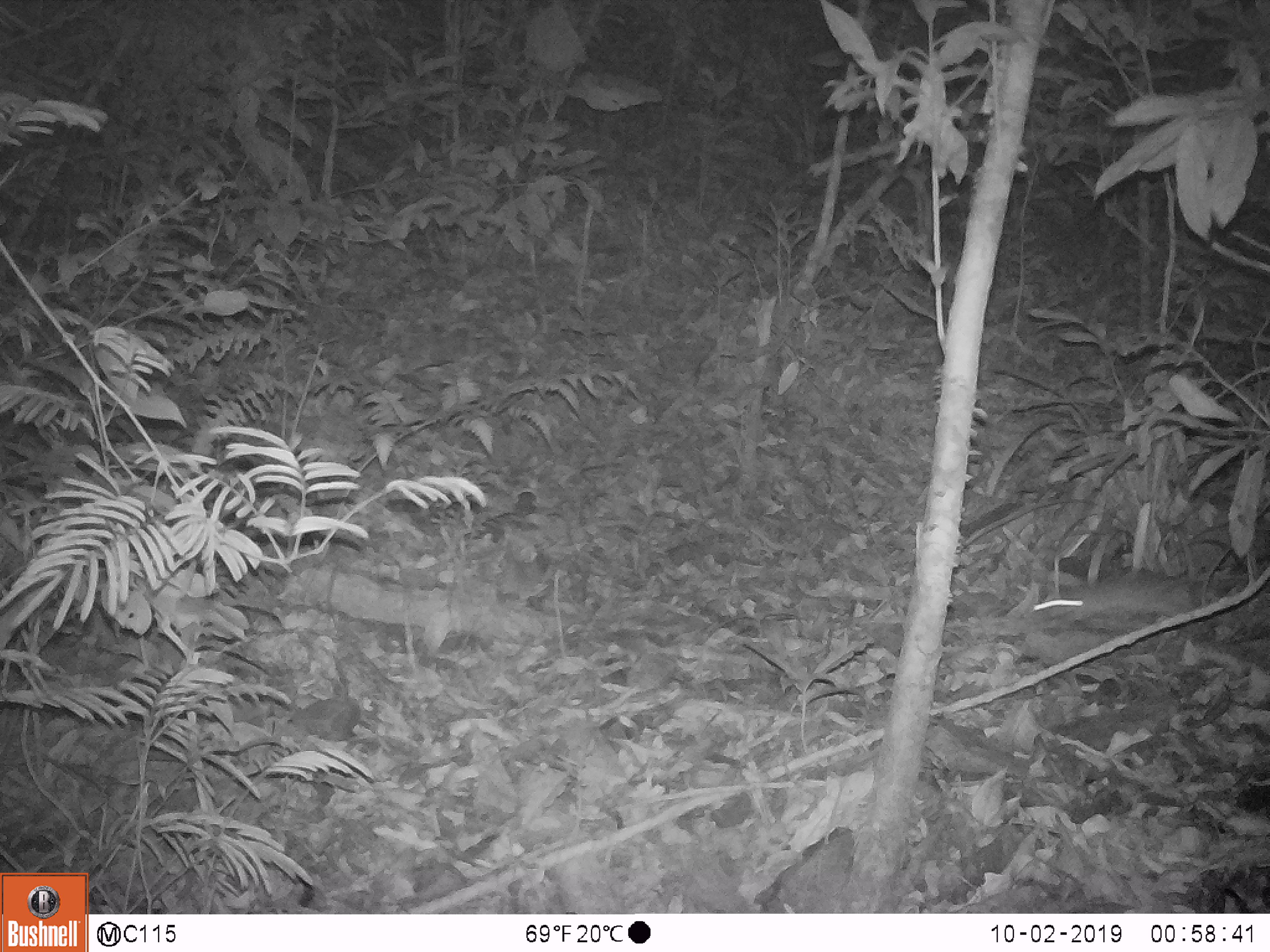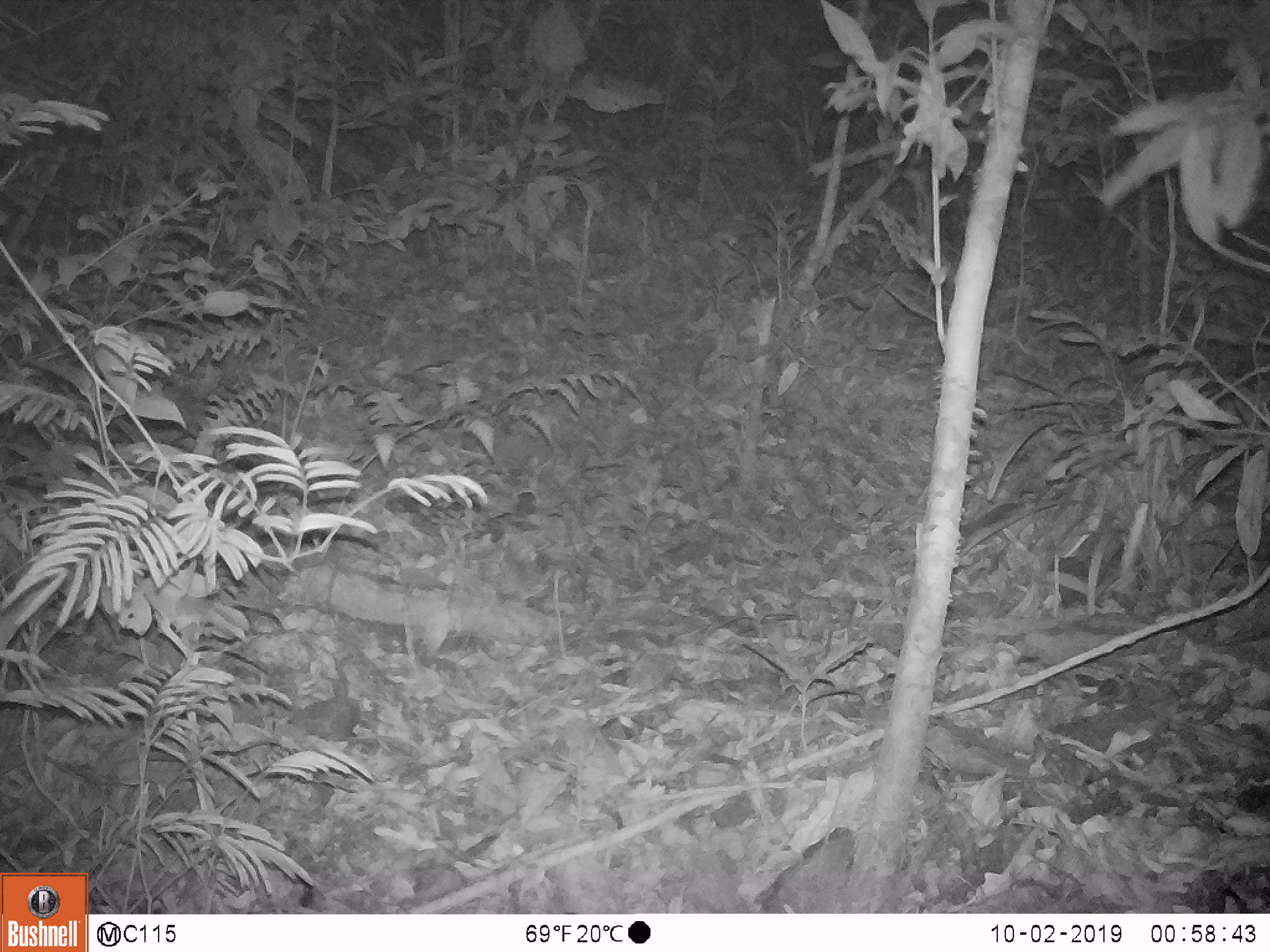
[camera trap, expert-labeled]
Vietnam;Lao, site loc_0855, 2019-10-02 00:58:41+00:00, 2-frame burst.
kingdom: Animalia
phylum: Chordata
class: Mammalia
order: Rodentia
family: Muridae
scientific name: Muridae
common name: old-world mice and rats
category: unidentified murid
Unidentified murid (old-world mice and rats) (Muridae). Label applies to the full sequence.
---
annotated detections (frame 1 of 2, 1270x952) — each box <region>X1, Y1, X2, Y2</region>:
unidentified murid: <region>1028, 565, 1251, 630</region>